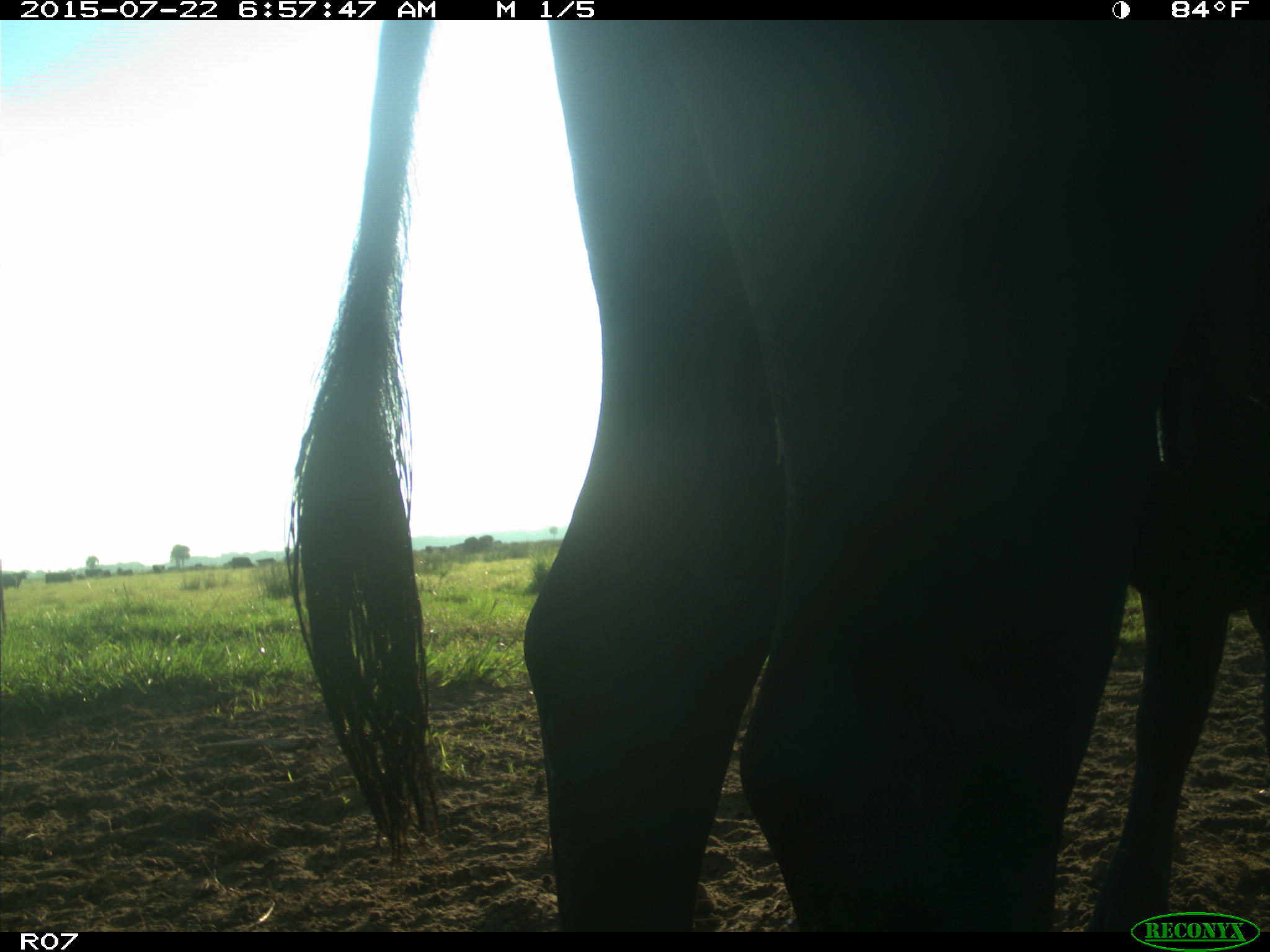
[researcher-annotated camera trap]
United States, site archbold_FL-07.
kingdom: Animalia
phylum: Chordata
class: Mammalia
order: Artiodactyla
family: Bovidae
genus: Bos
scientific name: Bos taurus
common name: domestic cow